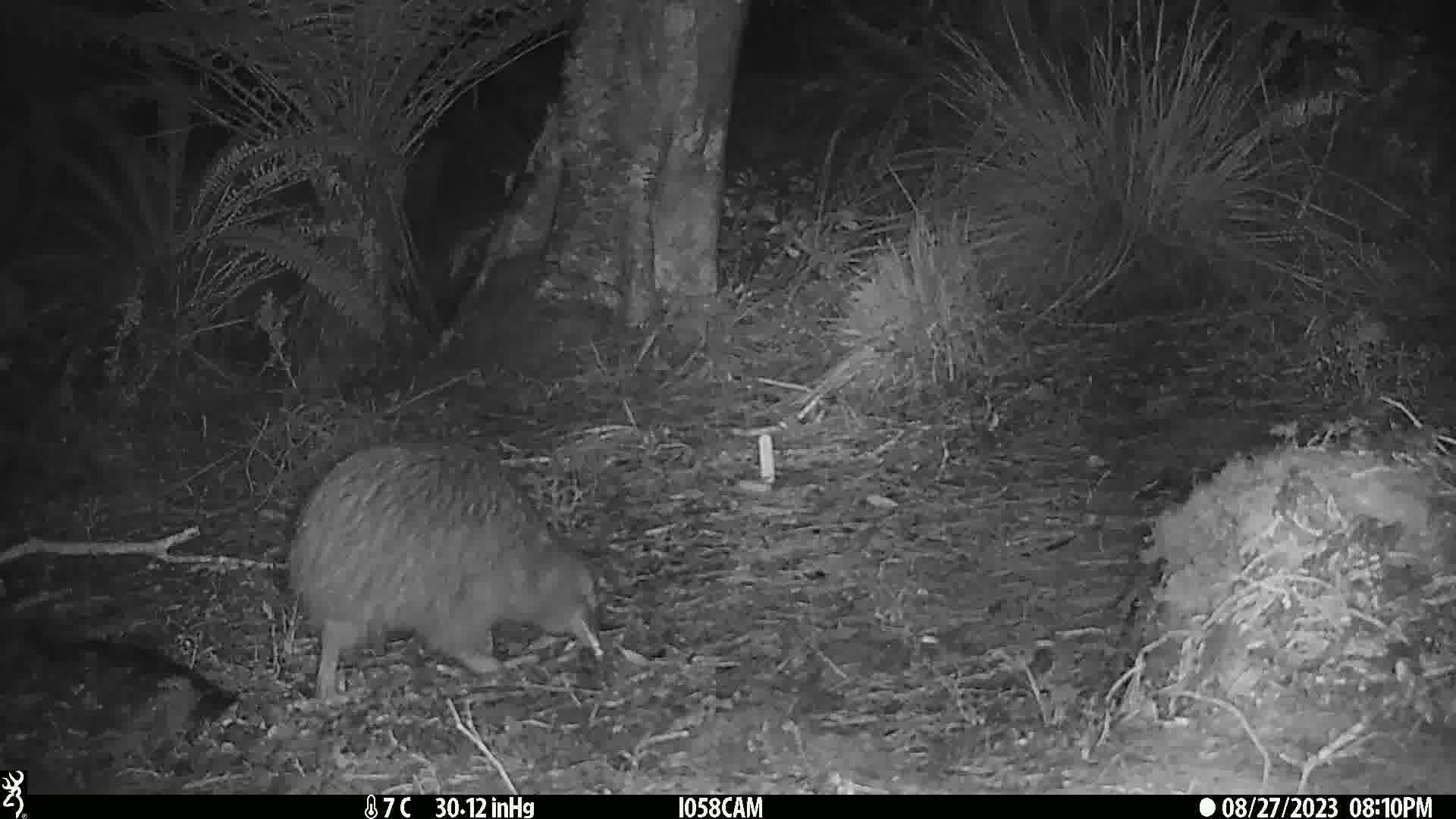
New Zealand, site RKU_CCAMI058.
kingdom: Animalia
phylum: Chordata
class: Aves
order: Apterygiformes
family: Apterygidae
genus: Apteryx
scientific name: Apteryx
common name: kiwi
Kiwi (Apteryx).